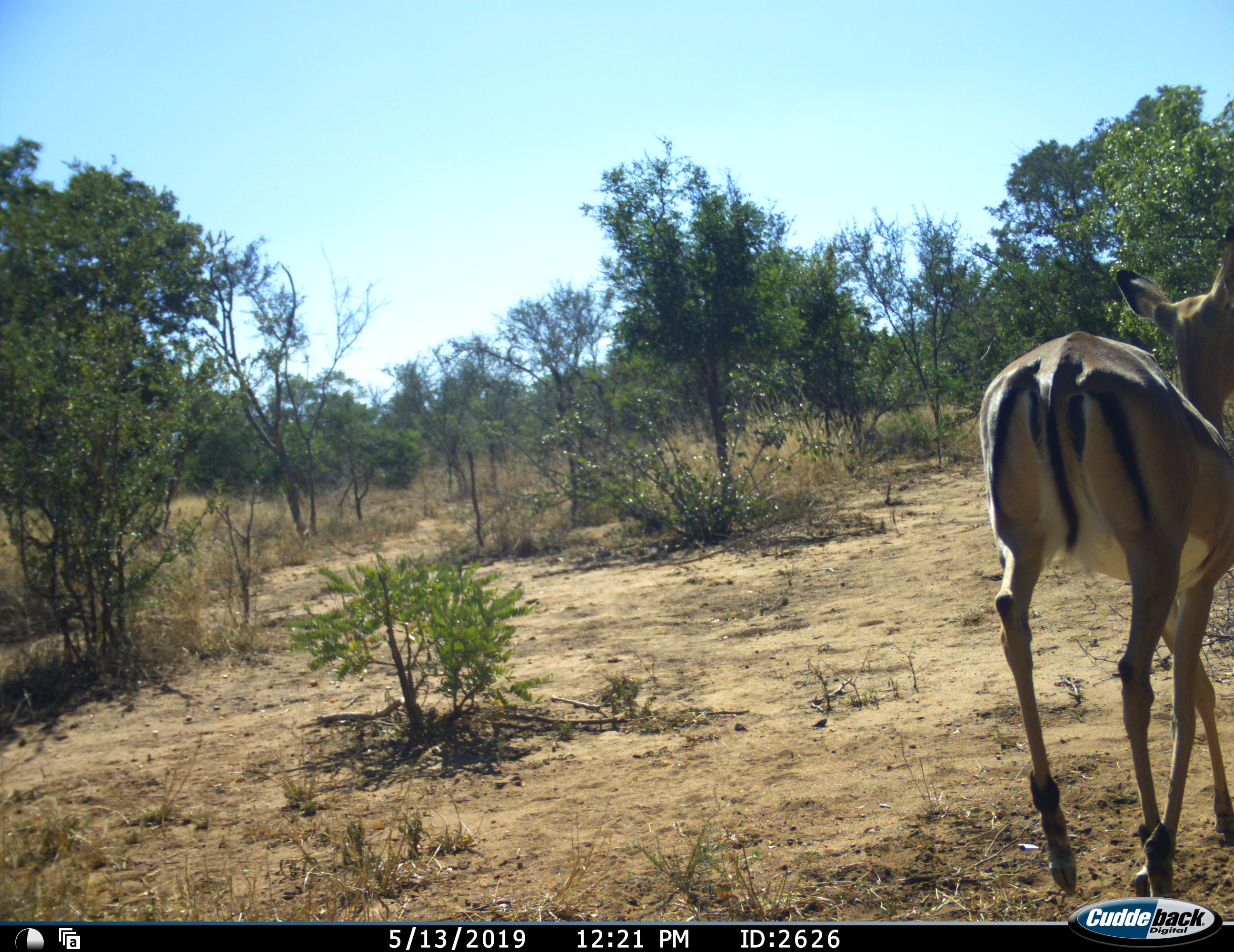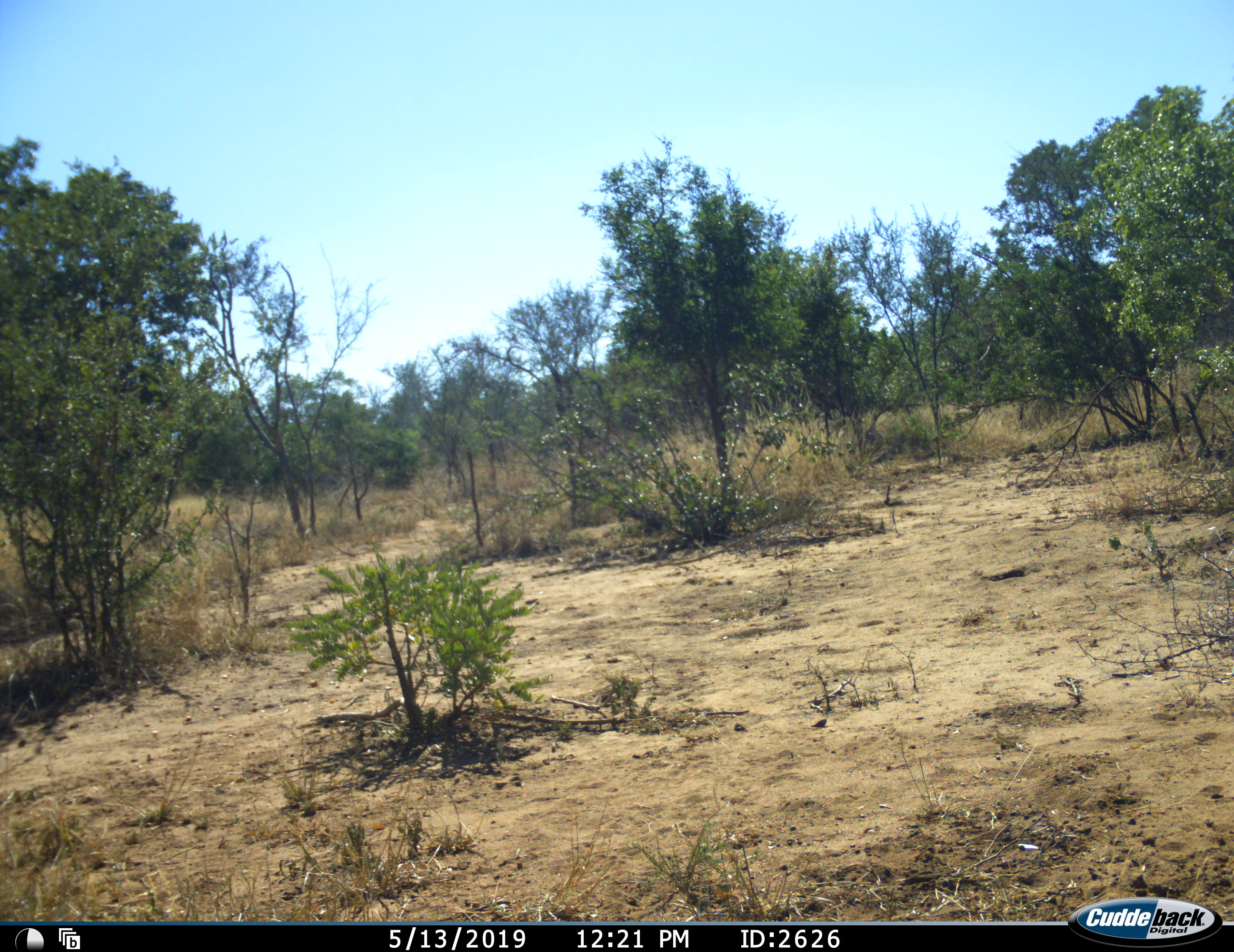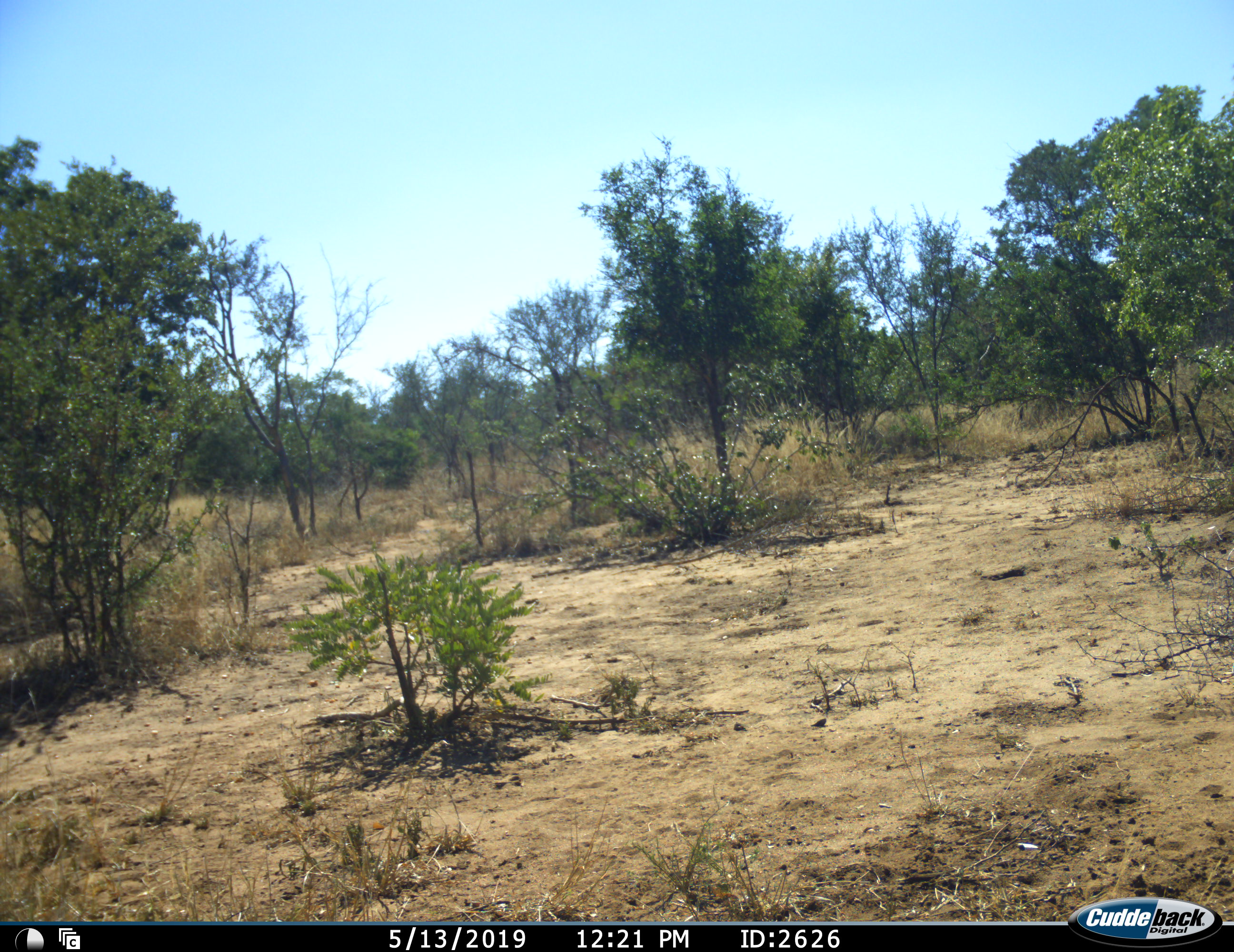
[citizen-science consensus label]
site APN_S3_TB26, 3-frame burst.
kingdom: Animalia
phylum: Chordata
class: Mammalia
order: Artiodactyla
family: Bovidae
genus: Aepyceros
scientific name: Aepyceros melampus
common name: impala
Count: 1.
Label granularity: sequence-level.